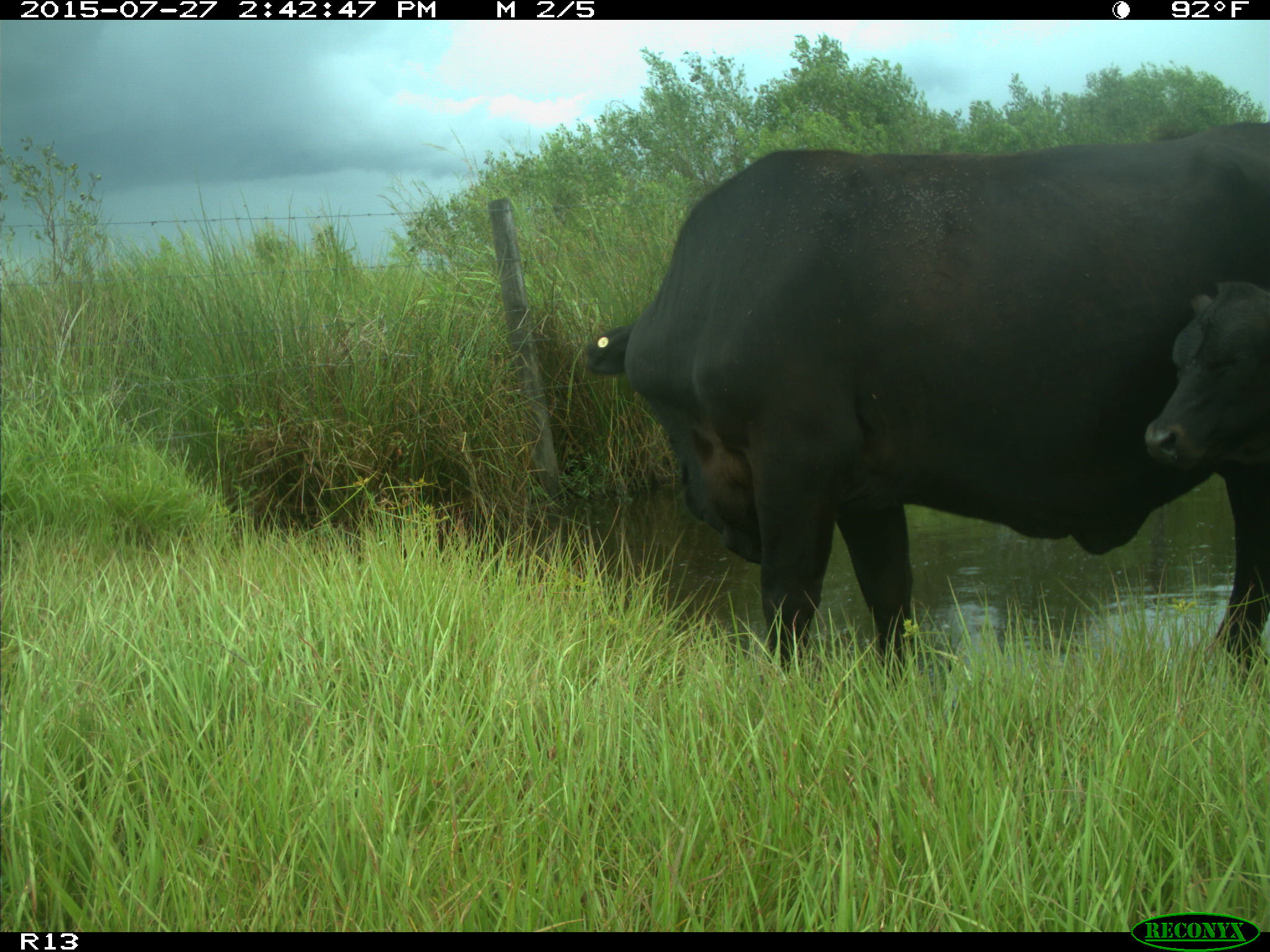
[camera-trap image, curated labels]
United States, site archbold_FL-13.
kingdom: Animalia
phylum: Chordata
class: Mammalia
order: Artiodactyla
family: Bovidae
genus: Bos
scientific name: Bos taurus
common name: domestic cow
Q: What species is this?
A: Bos taurus (domestic cow).